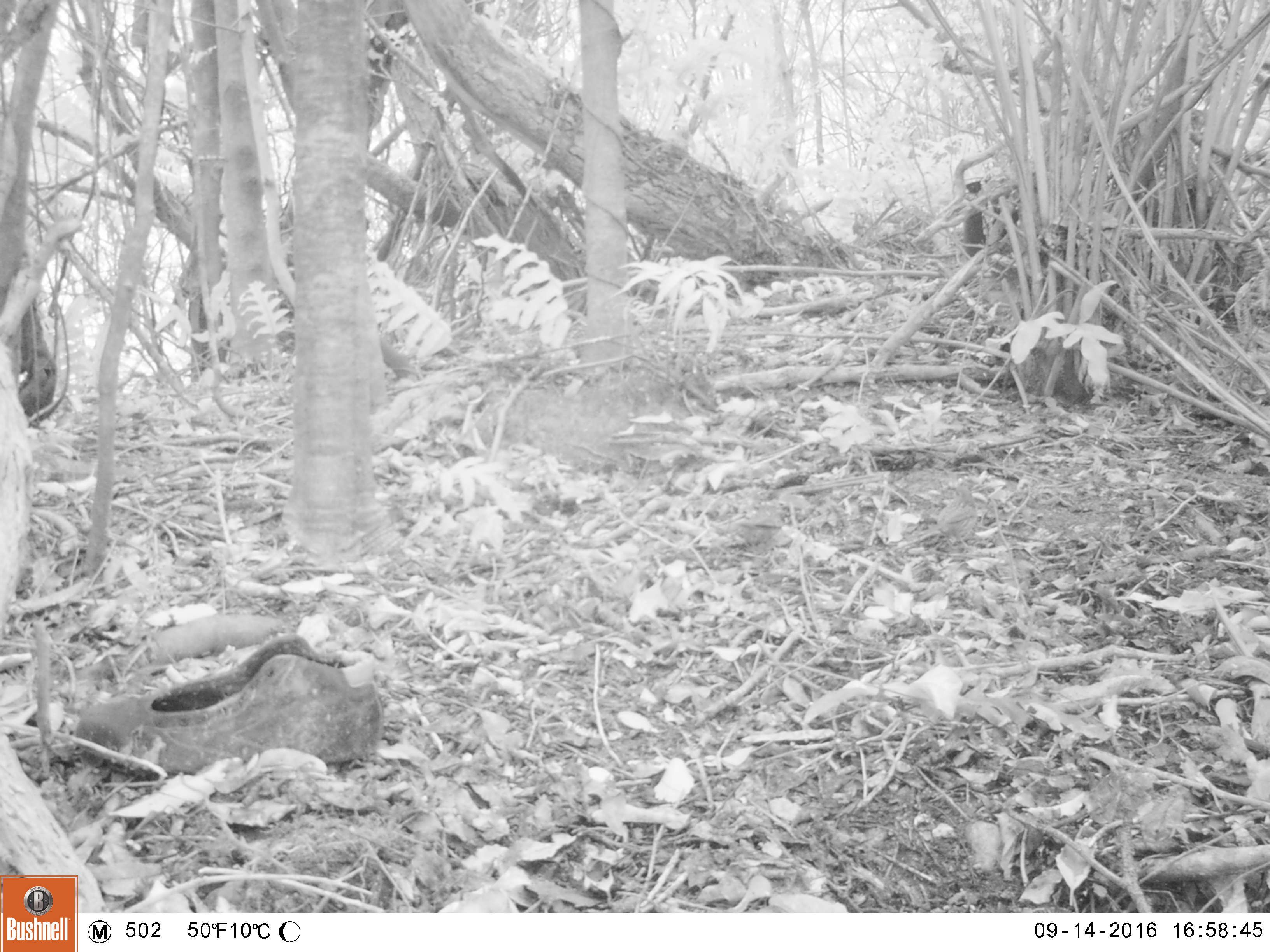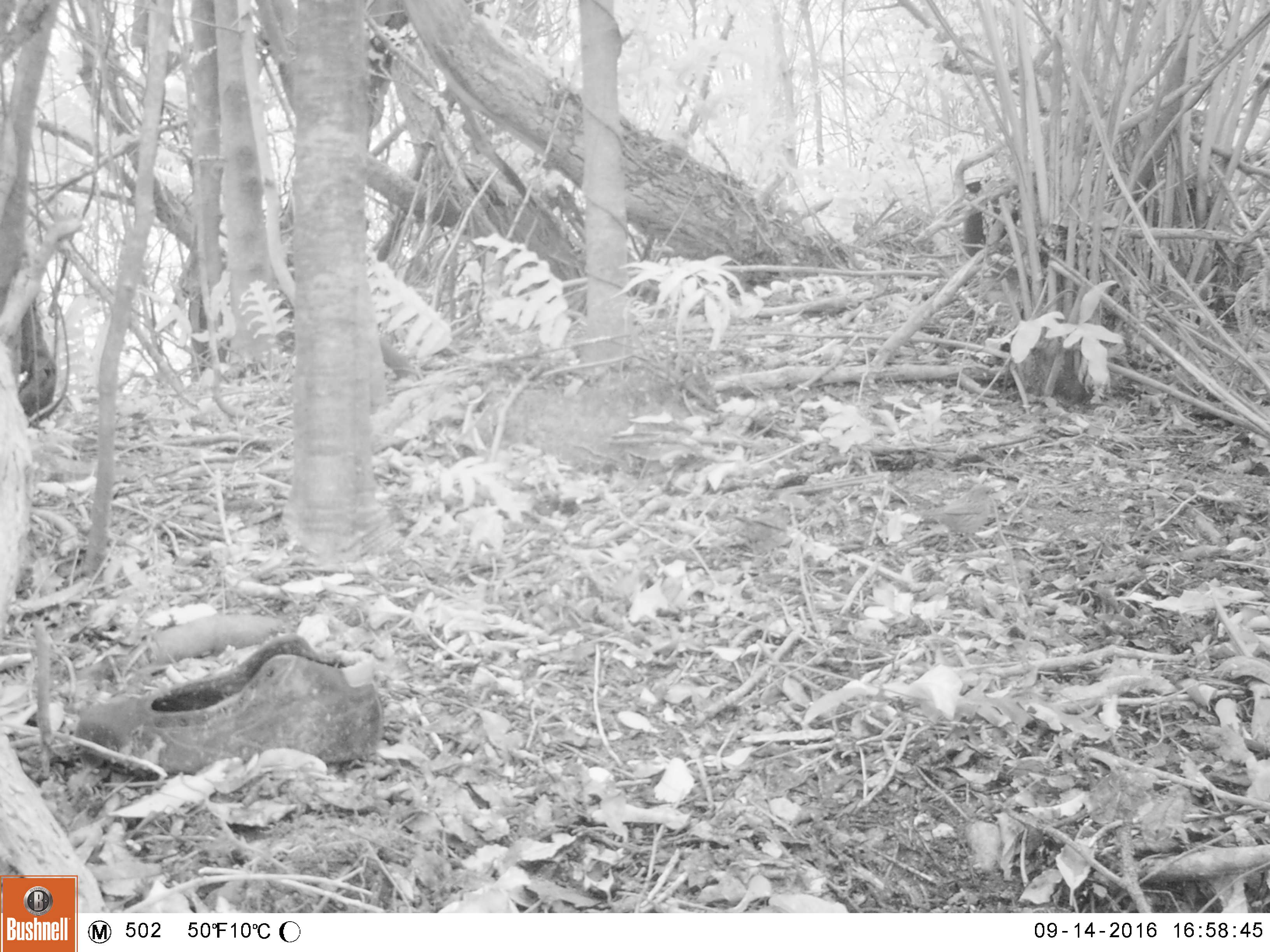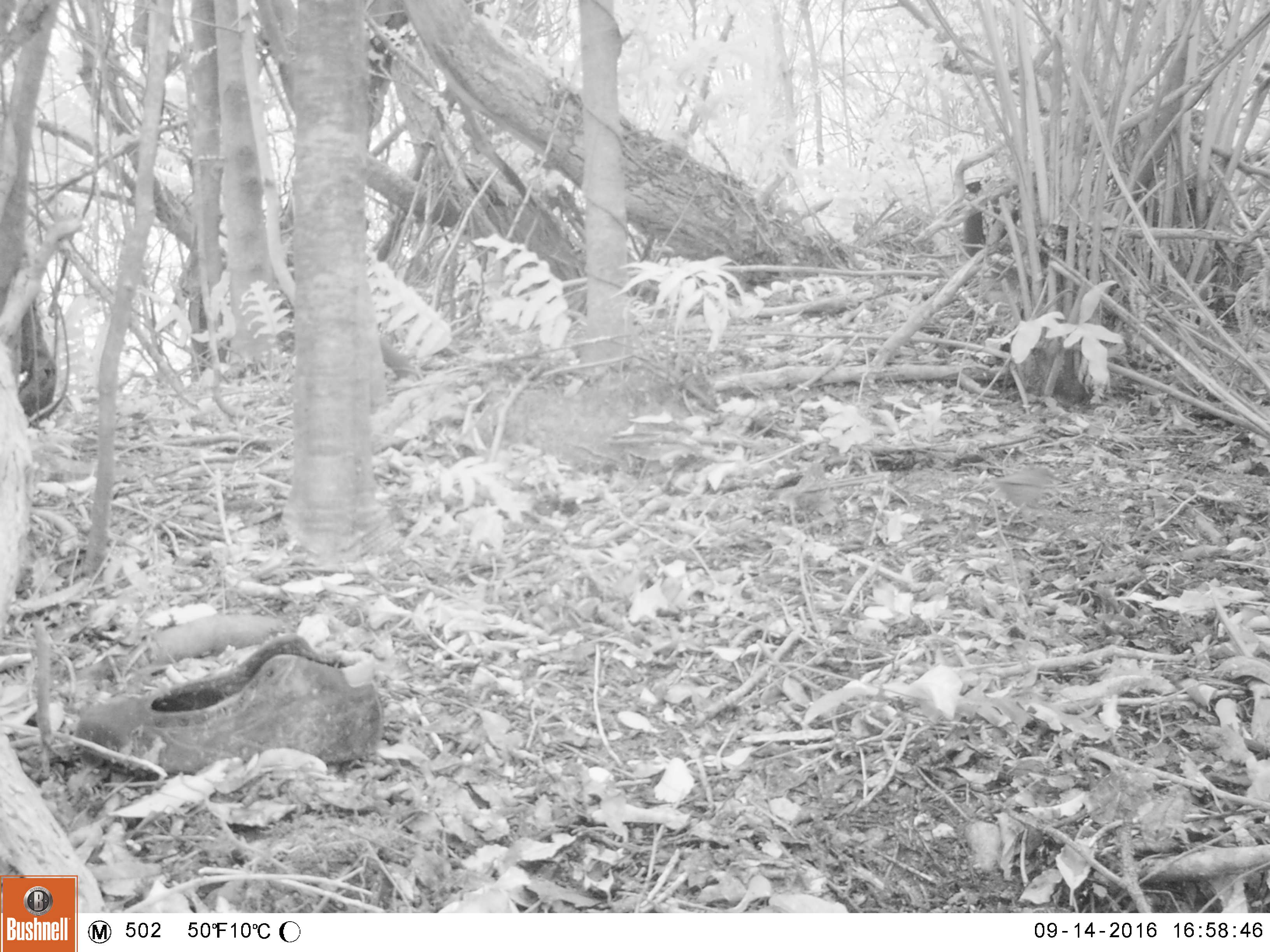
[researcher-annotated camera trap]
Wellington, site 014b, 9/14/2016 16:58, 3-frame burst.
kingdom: Animalia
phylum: Chordata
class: Aves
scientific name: Aves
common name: bird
Bird (Aves).